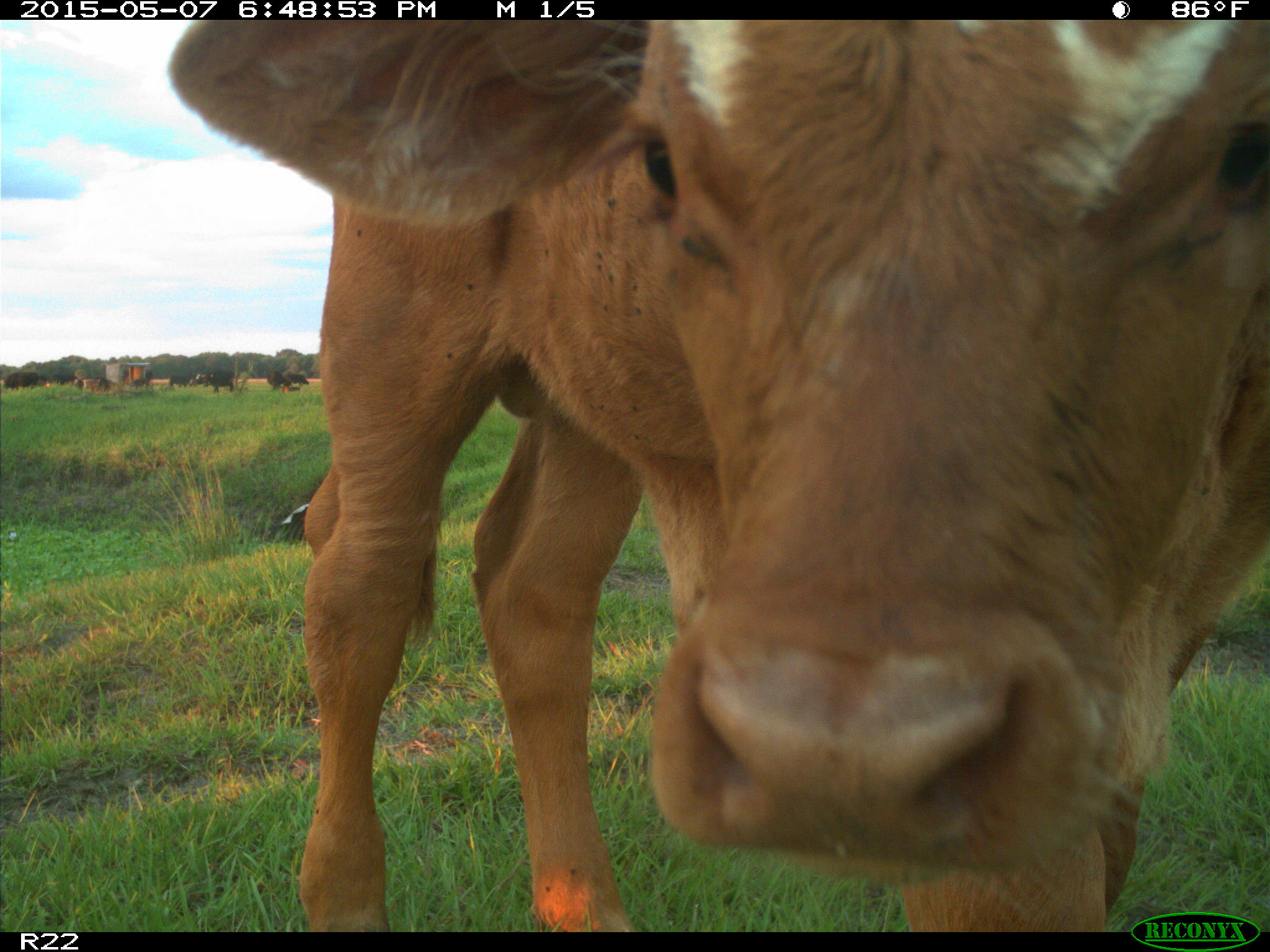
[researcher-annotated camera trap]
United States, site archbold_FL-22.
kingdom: Animalia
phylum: Chordata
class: Mammalia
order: Artiodactyla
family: Bovidae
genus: Bos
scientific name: Bos taurus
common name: domestic cow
Bos taurus (domestic cow).